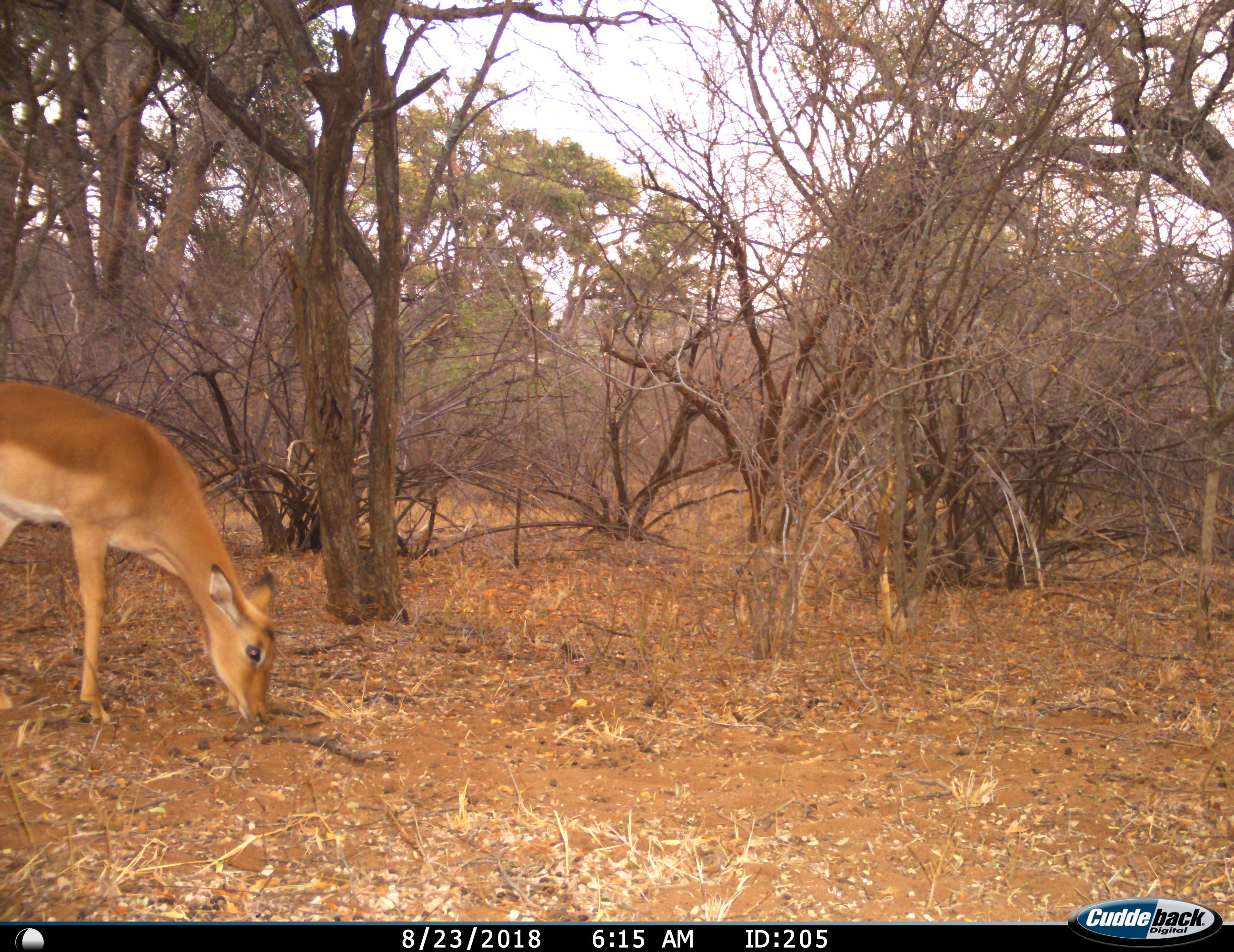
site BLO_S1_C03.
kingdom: Animalia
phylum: Chordata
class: Mammalia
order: Artiodactyla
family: Bovidae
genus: Aepyceros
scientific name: Aepyceros melampus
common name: impala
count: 1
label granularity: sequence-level